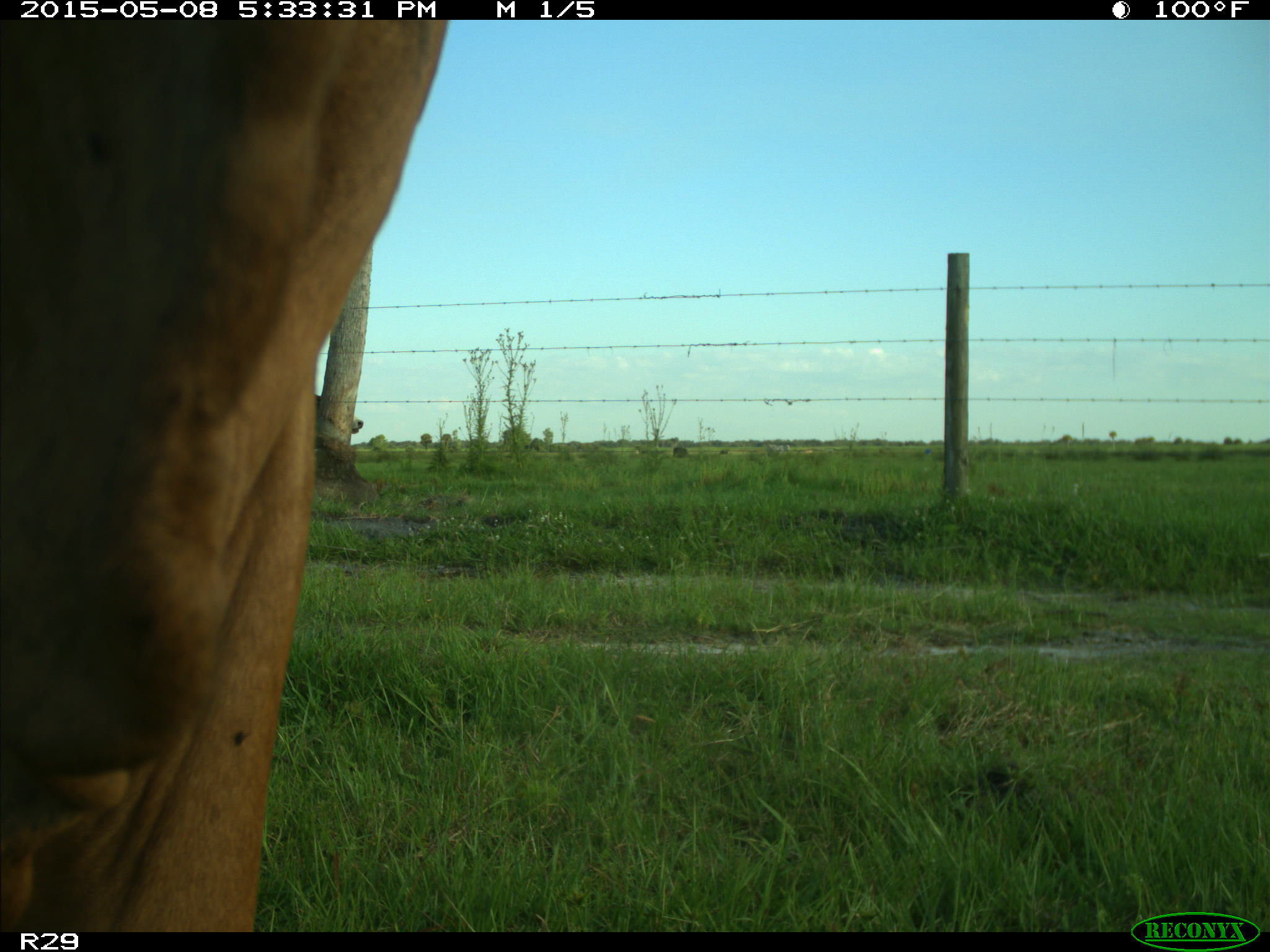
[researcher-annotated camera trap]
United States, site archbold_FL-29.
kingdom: Animalia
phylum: Chordata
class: Mammalia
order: Artiodactyla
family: Bovidae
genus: Bos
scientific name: Bos taurus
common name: domestic cow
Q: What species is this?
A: Bos taurus (domestic cow).